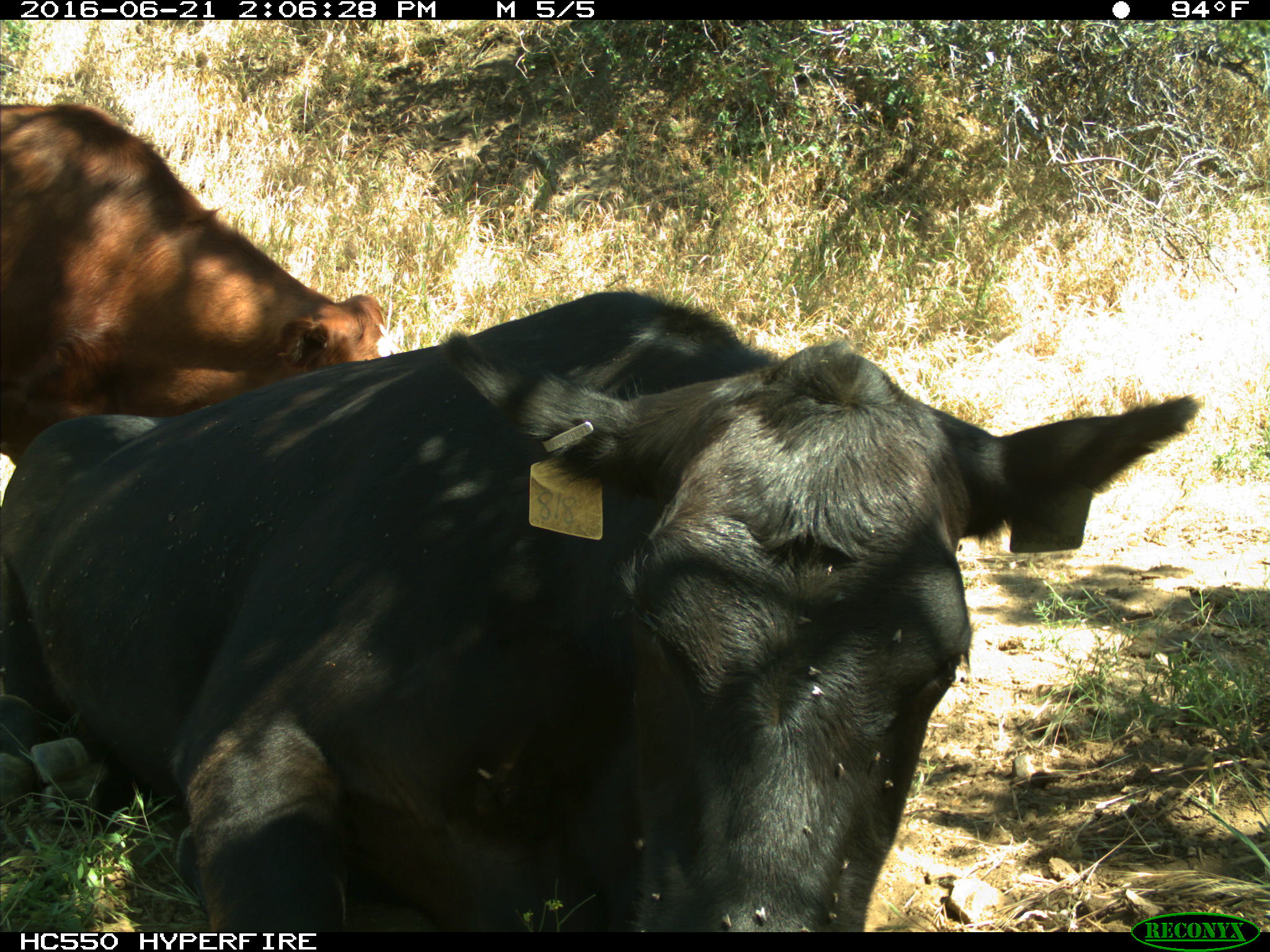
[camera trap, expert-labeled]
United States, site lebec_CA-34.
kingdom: Animalia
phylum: Chordata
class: Mammalia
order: Artiodactyla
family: Bovidae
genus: Bos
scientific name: Bos taurus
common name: domestic cow